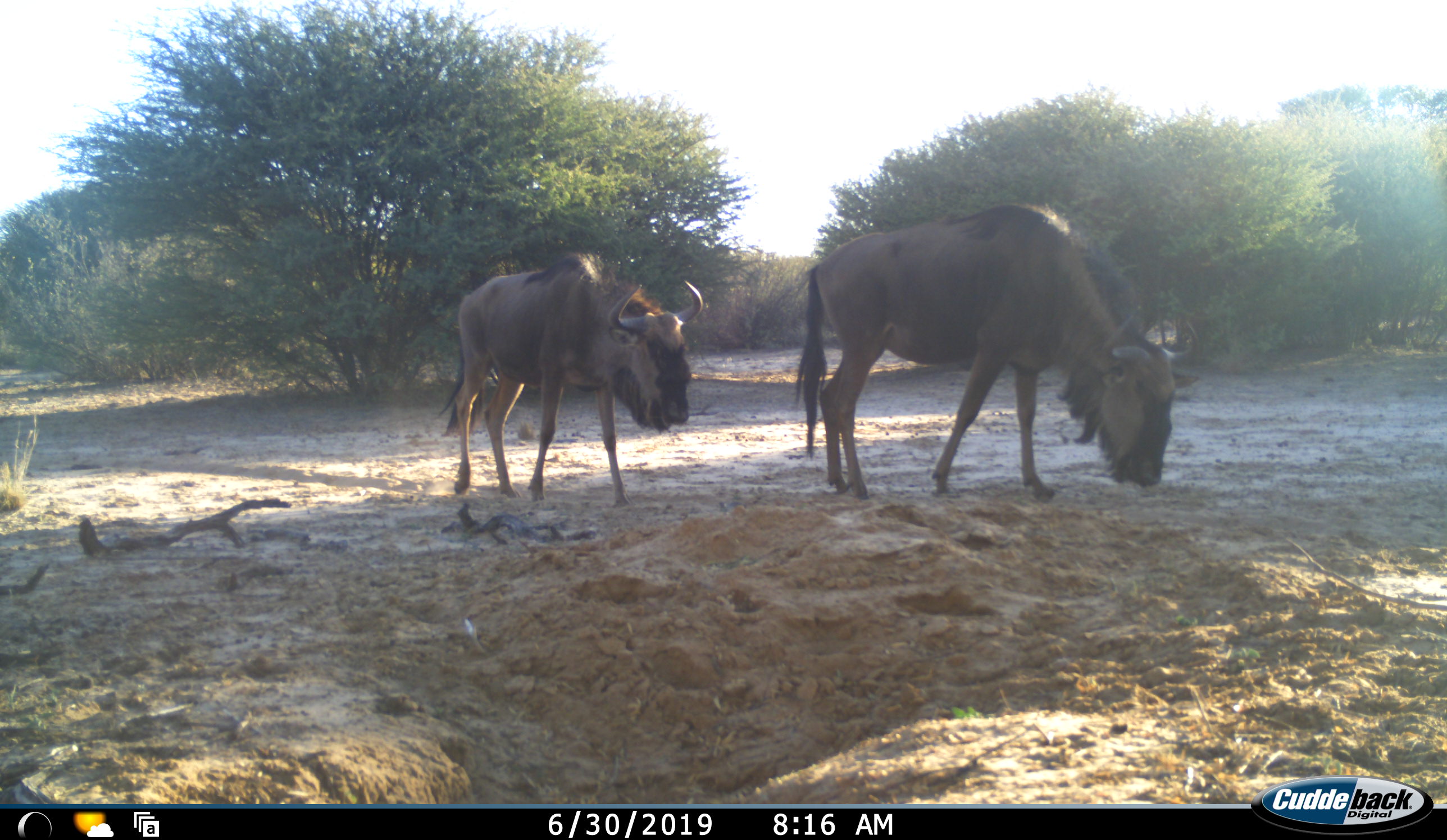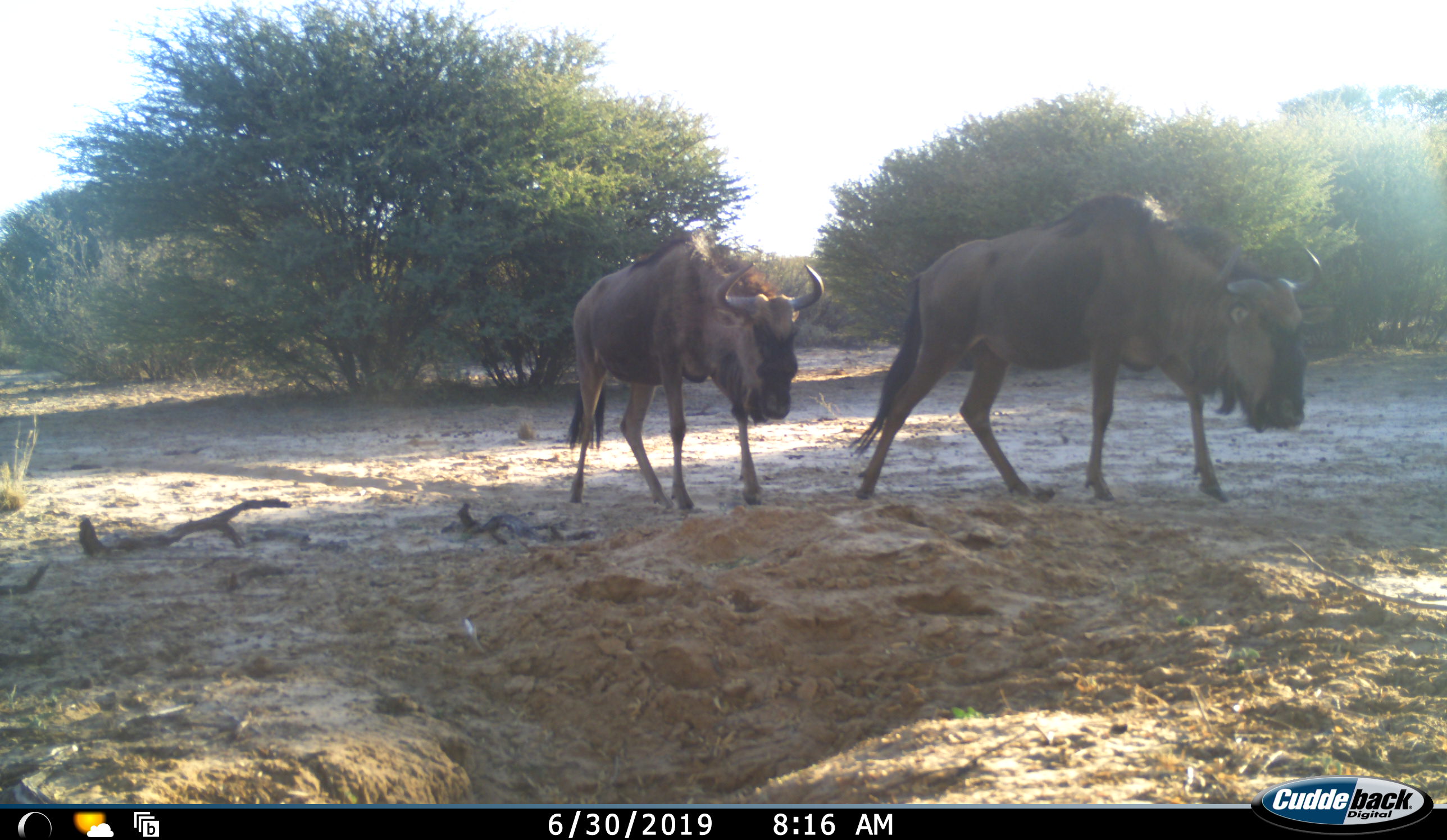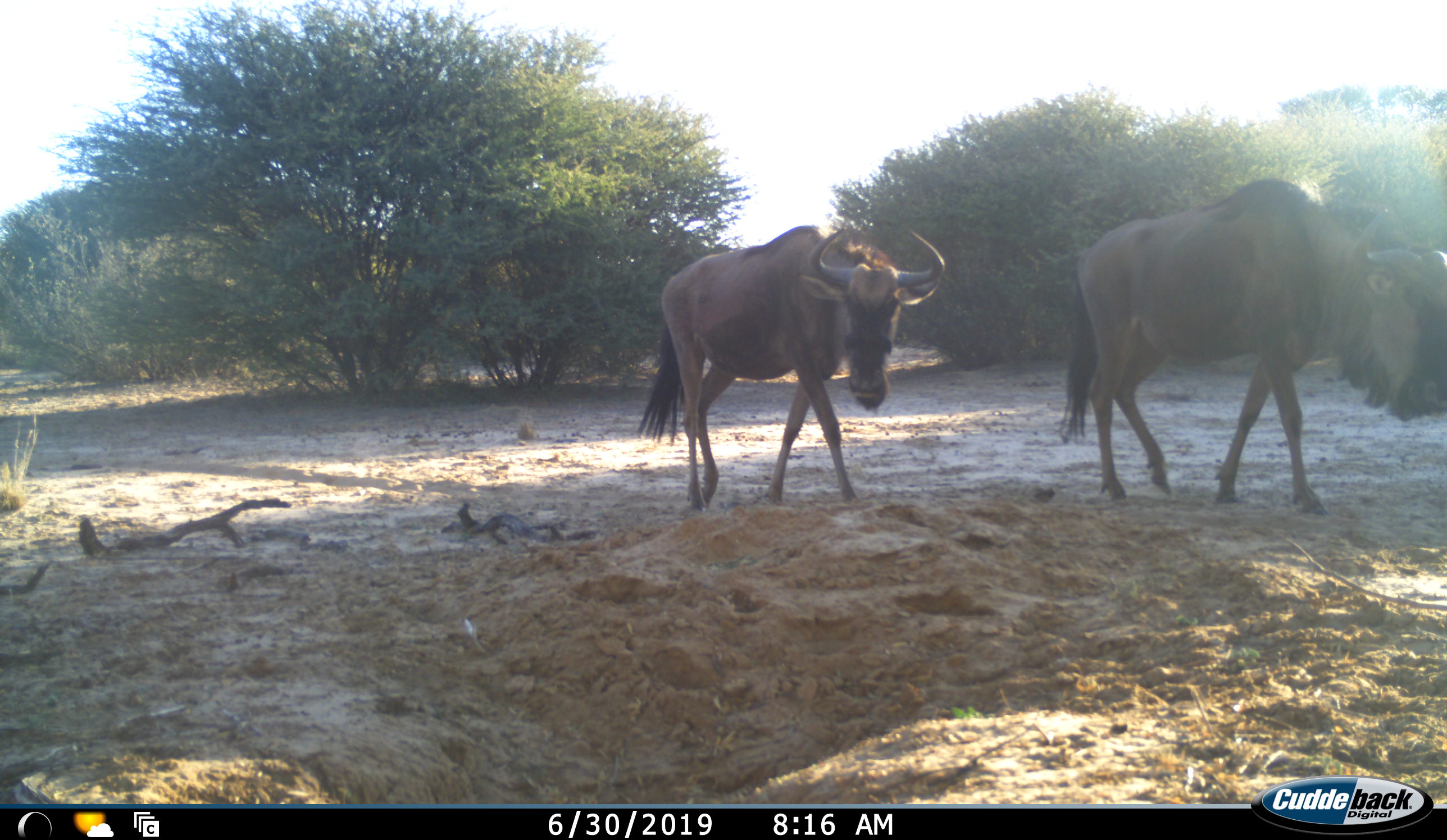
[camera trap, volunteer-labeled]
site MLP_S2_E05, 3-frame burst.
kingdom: Animalia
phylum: Chordata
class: Mammalia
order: Artiodactyla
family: Bovidae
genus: Connochaetes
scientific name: Connochaetes taurinus taurinus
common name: blue wildebeest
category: wildebeestblue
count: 2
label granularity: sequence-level